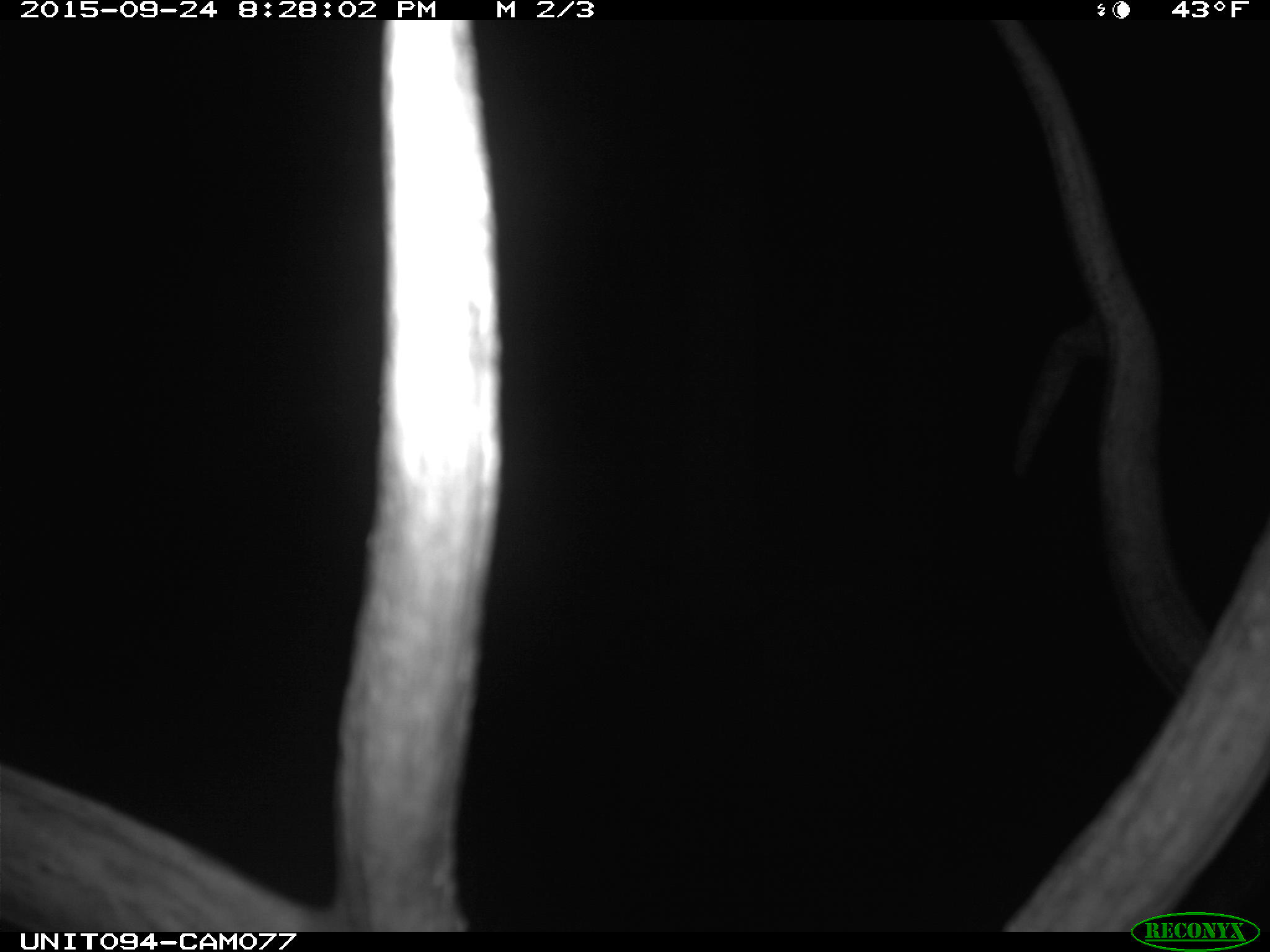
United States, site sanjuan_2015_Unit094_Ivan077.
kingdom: Animalia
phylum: Chordata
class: Mammalia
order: Artiodactyla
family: Cervidae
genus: Cervus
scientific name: Cervus elaphus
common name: red deer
Cervus elaphus (red deer).